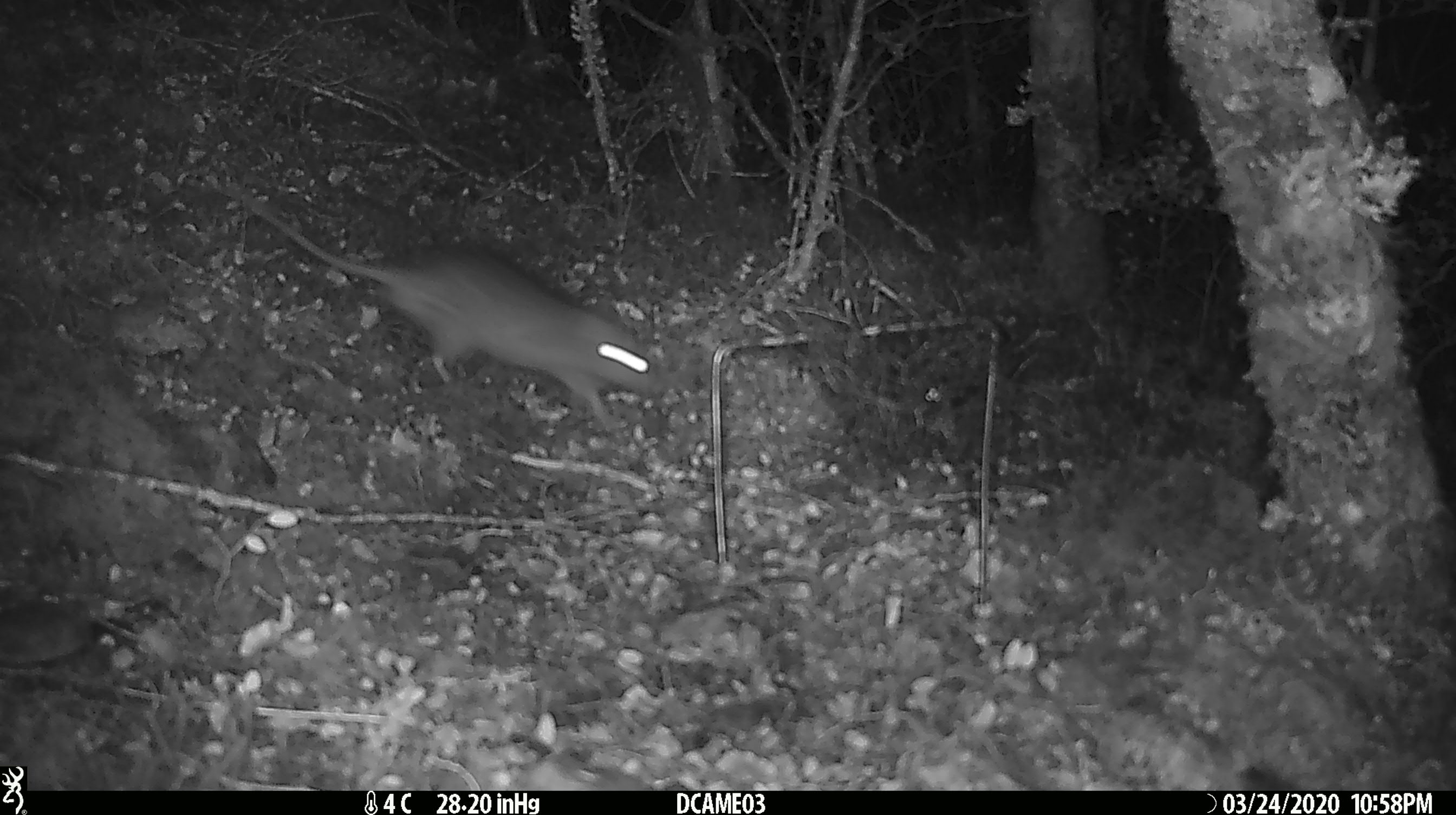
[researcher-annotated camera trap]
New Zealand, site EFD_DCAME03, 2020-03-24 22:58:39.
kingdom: Animalia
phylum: Chordata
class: Mammalia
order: Rodentia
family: Muridae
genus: Rattus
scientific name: Rattus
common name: rat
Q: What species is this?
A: Rat (Rattus).